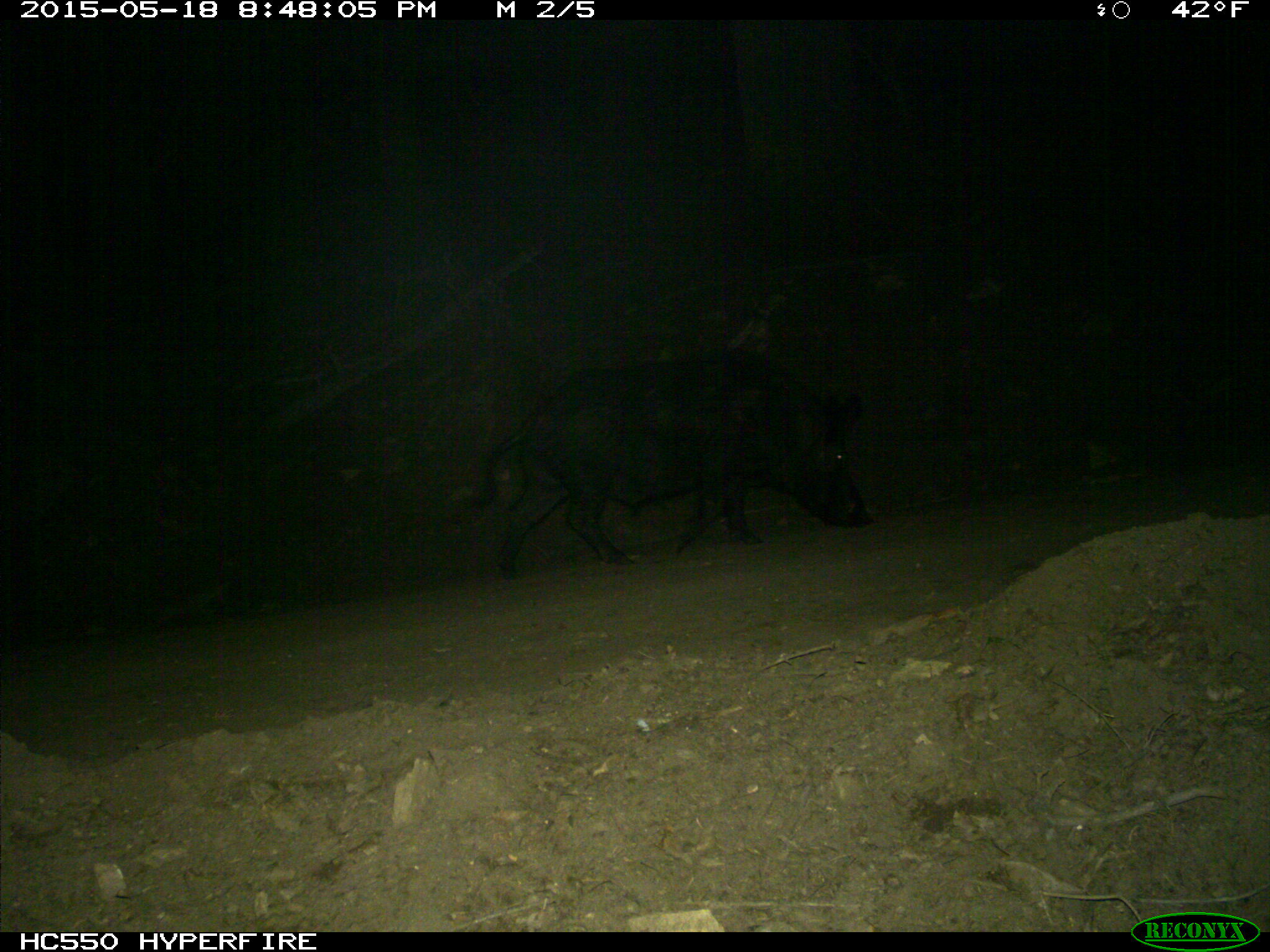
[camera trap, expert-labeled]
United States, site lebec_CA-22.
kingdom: Animalia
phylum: Chordata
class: Mammalia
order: Artiodactyla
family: Suidae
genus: Sus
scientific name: Sus scrofa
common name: wild boar